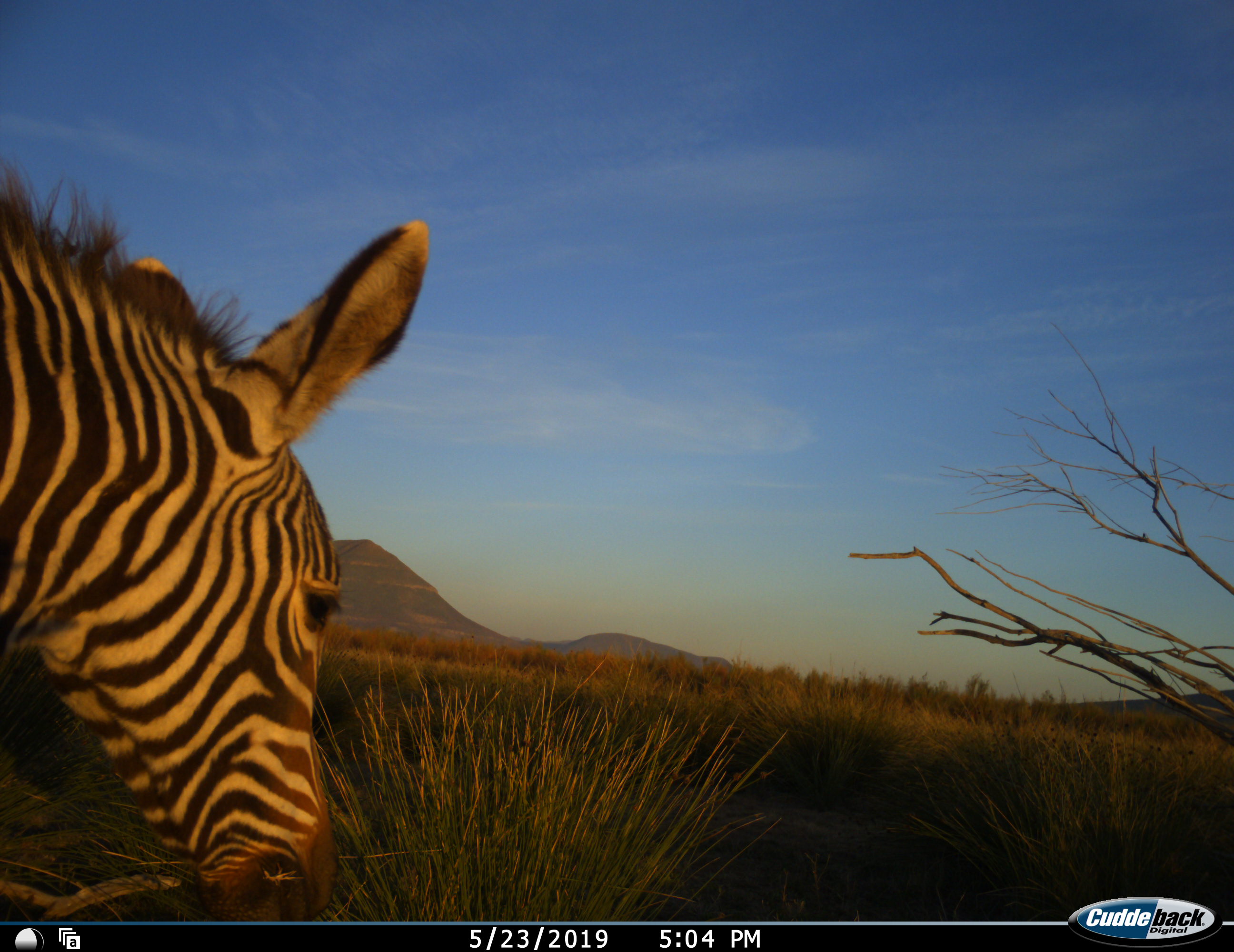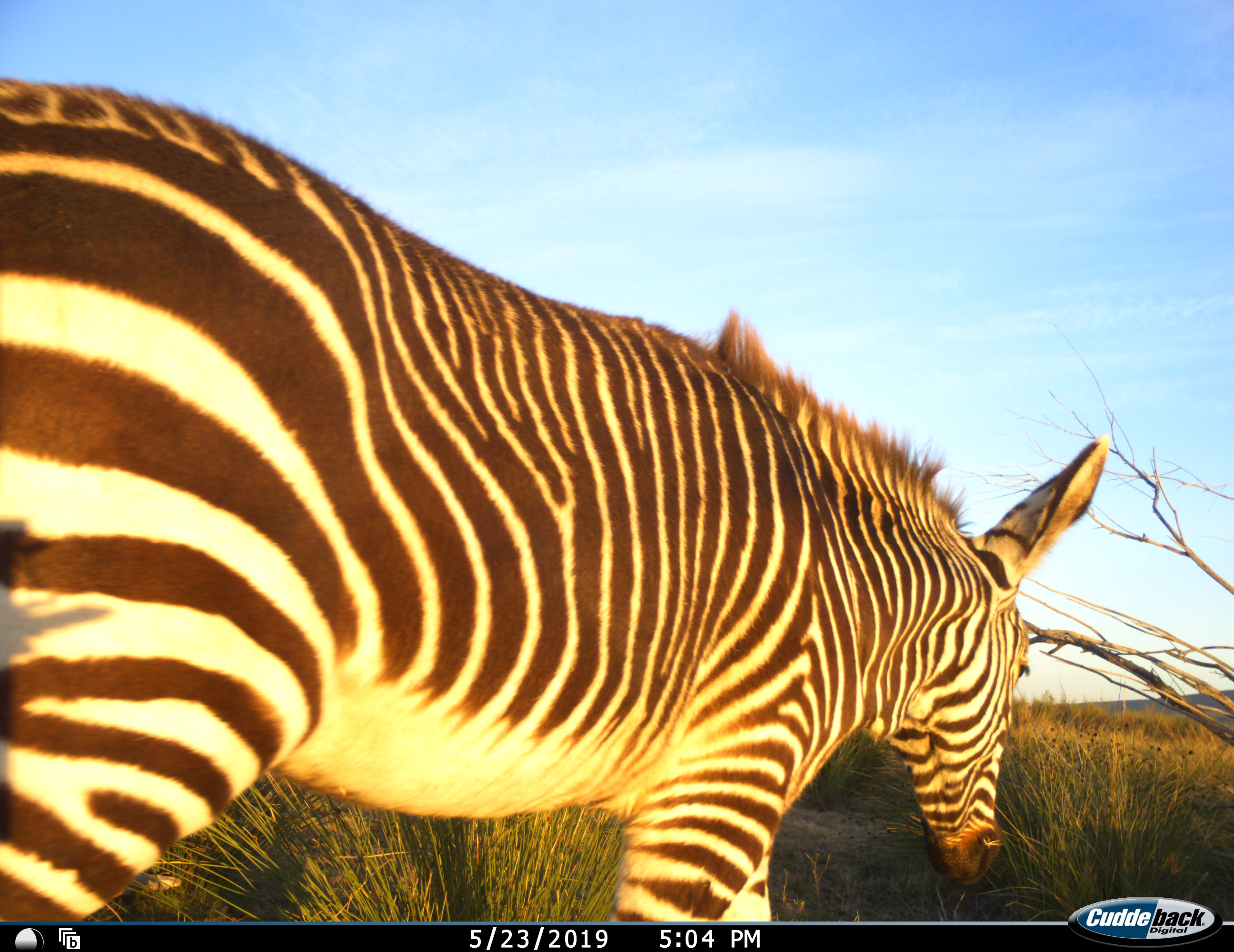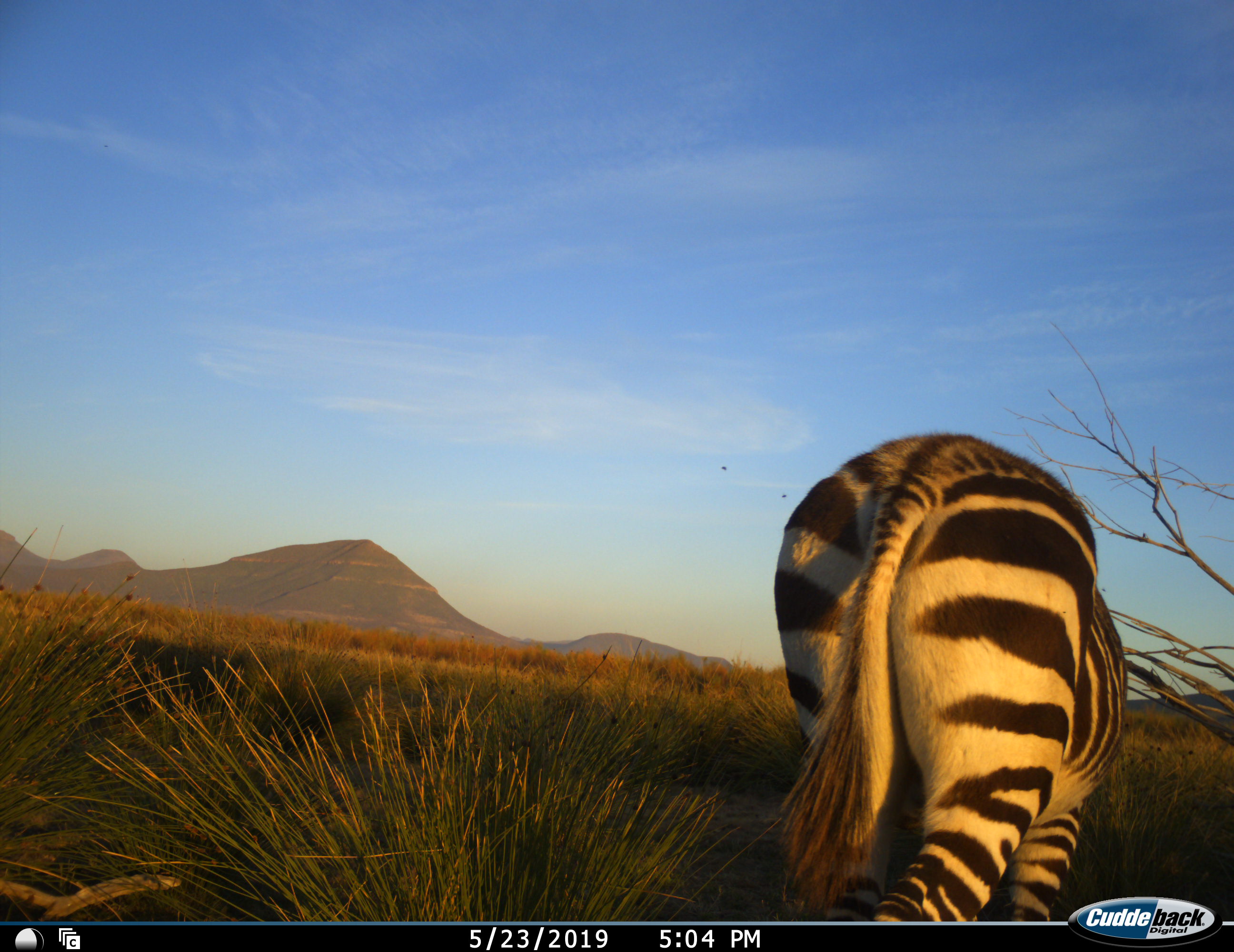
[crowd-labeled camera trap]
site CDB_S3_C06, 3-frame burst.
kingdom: Animalia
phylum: Chordata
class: Mammalia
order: Perissodactyla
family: Equidae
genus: Equus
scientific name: Equus zebra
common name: mountain zebra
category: zebramountain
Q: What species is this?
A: Zebramountain (mountain zebra) (Equus zebra).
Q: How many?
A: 1.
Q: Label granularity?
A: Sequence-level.